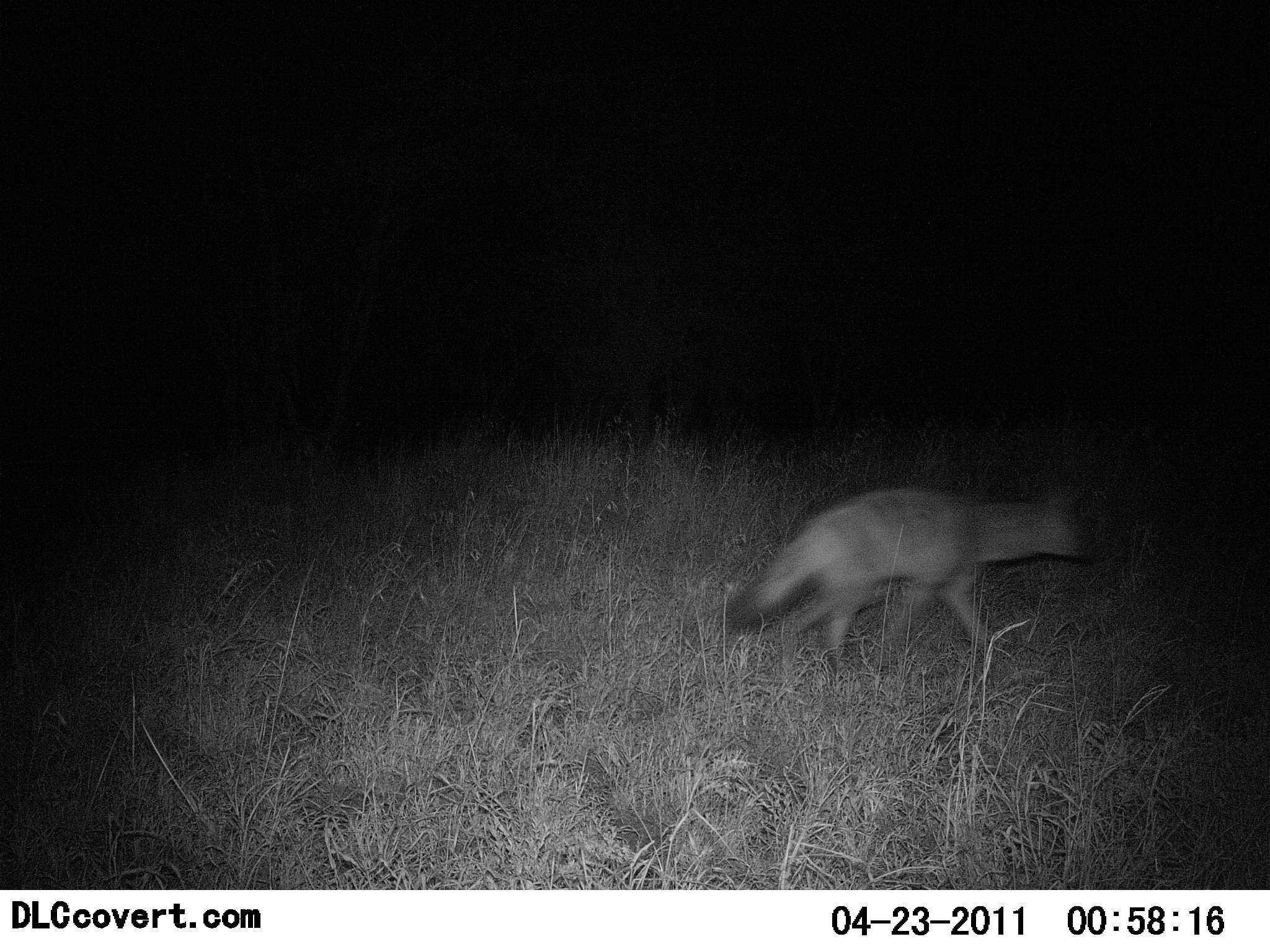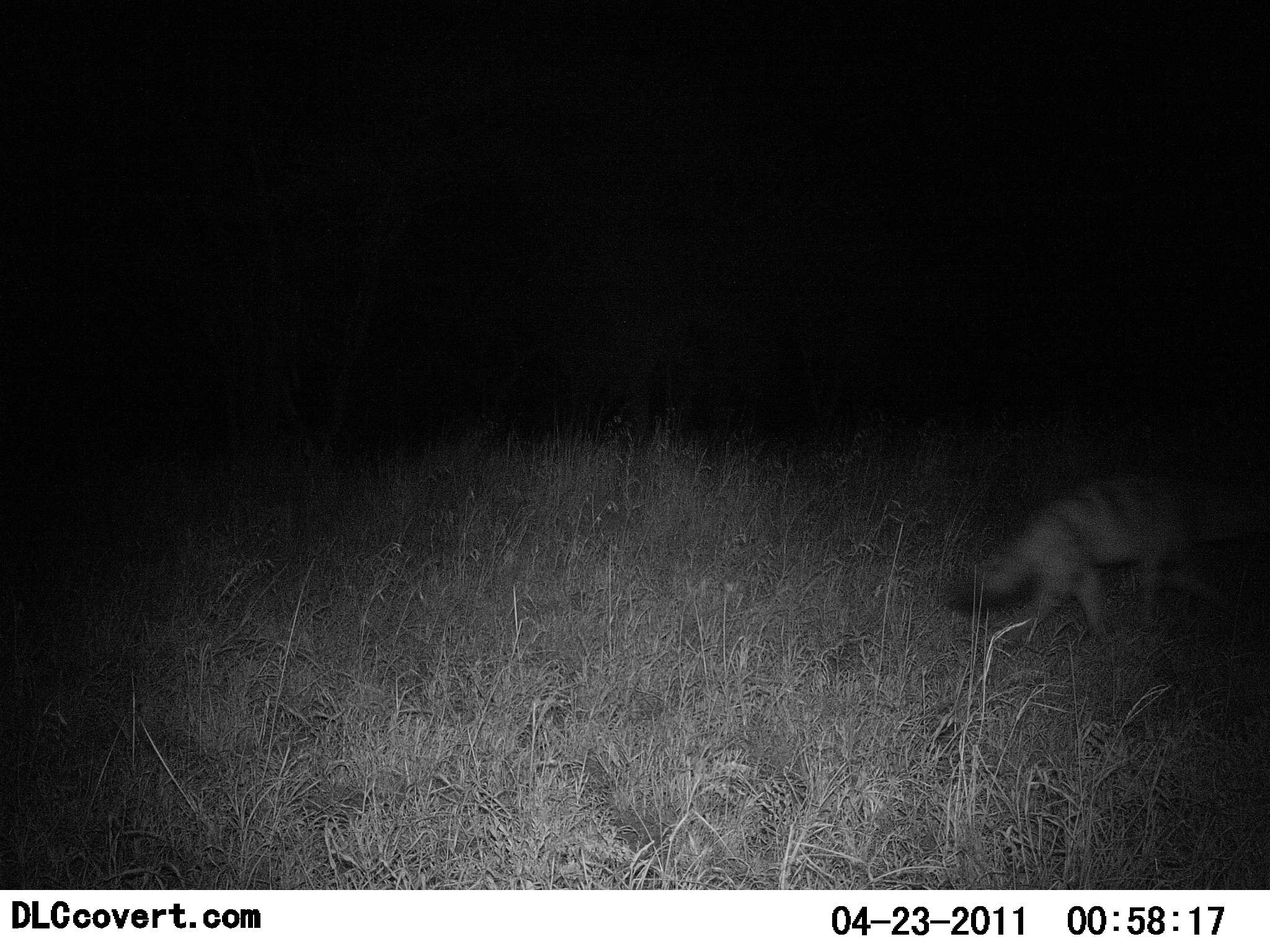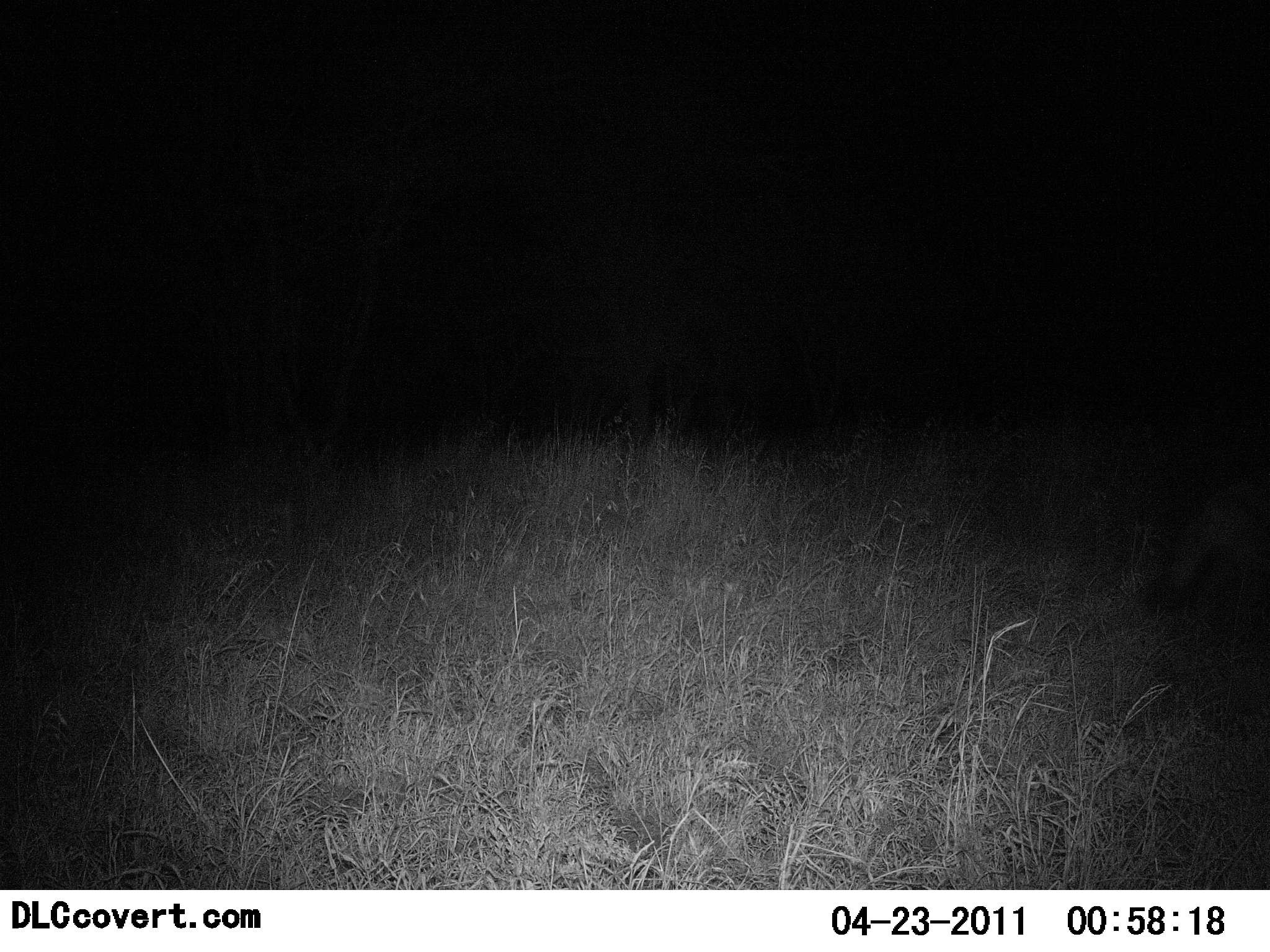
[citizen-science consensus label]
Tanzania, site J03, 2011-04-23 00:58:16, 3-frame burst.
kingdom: Animalia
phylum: Chordata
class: Mammalia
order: Carnivora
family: Hyaenidae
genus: Proteles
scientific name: Proteles cristatus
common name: aardwolf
Aardwolf (Proteles cristatus), count 1. Behavior (volunteer vote fractions): standing 0%, resting 0%, moving 100%, interacting 0%. Young present (vote fraction): 0%. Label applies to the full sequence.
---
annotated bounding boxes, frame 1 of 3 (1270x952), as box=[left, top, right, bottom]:
animal: box=[726, 482, 1095, 631]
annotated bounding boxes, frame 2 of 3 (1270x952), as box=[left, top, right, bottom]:
animal: box=[944, 471, 1270, 651]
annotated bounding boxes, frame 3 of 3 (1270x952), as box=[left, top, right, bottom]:
animal: box=[1137, 473, 1270, 631]